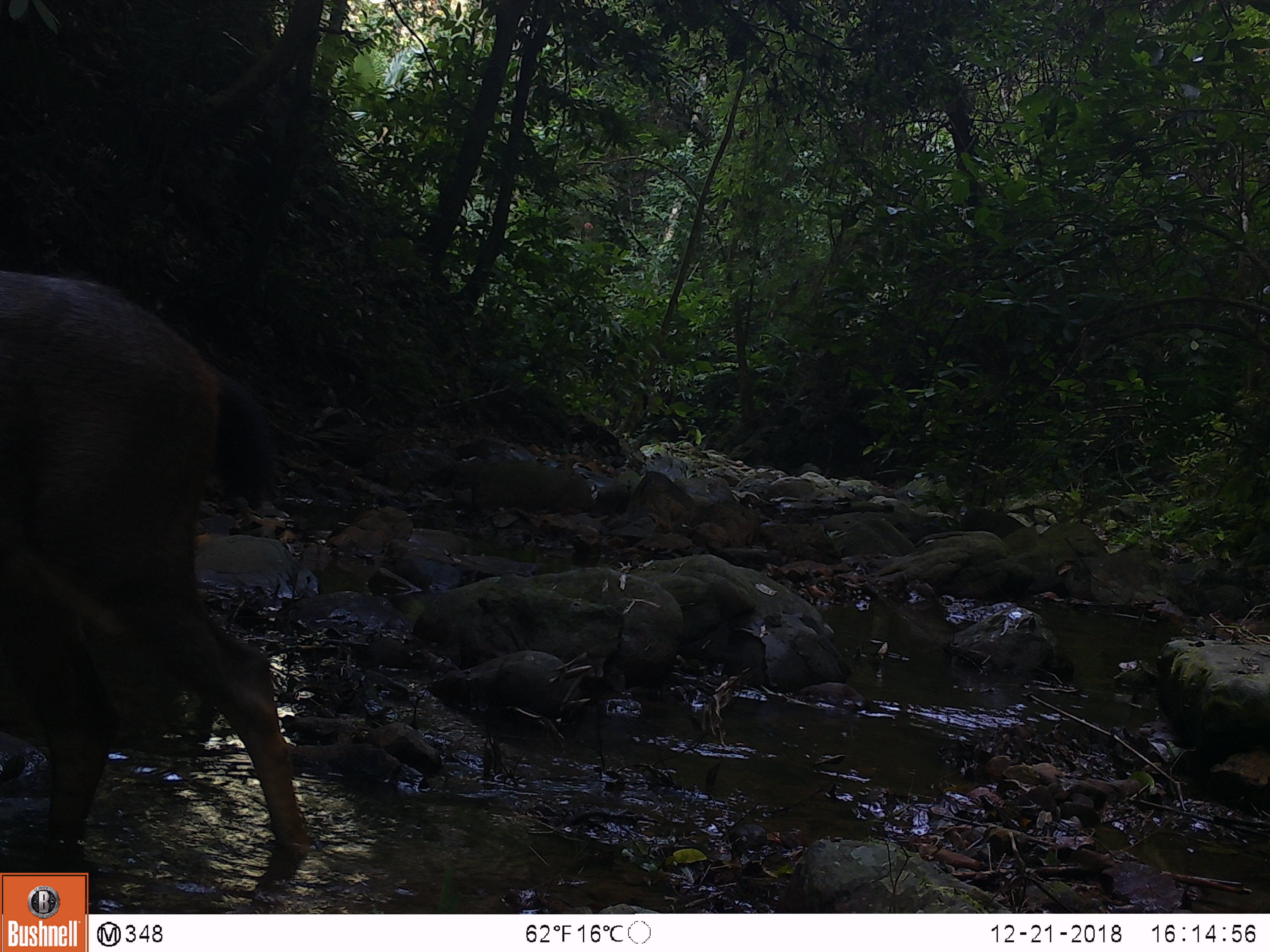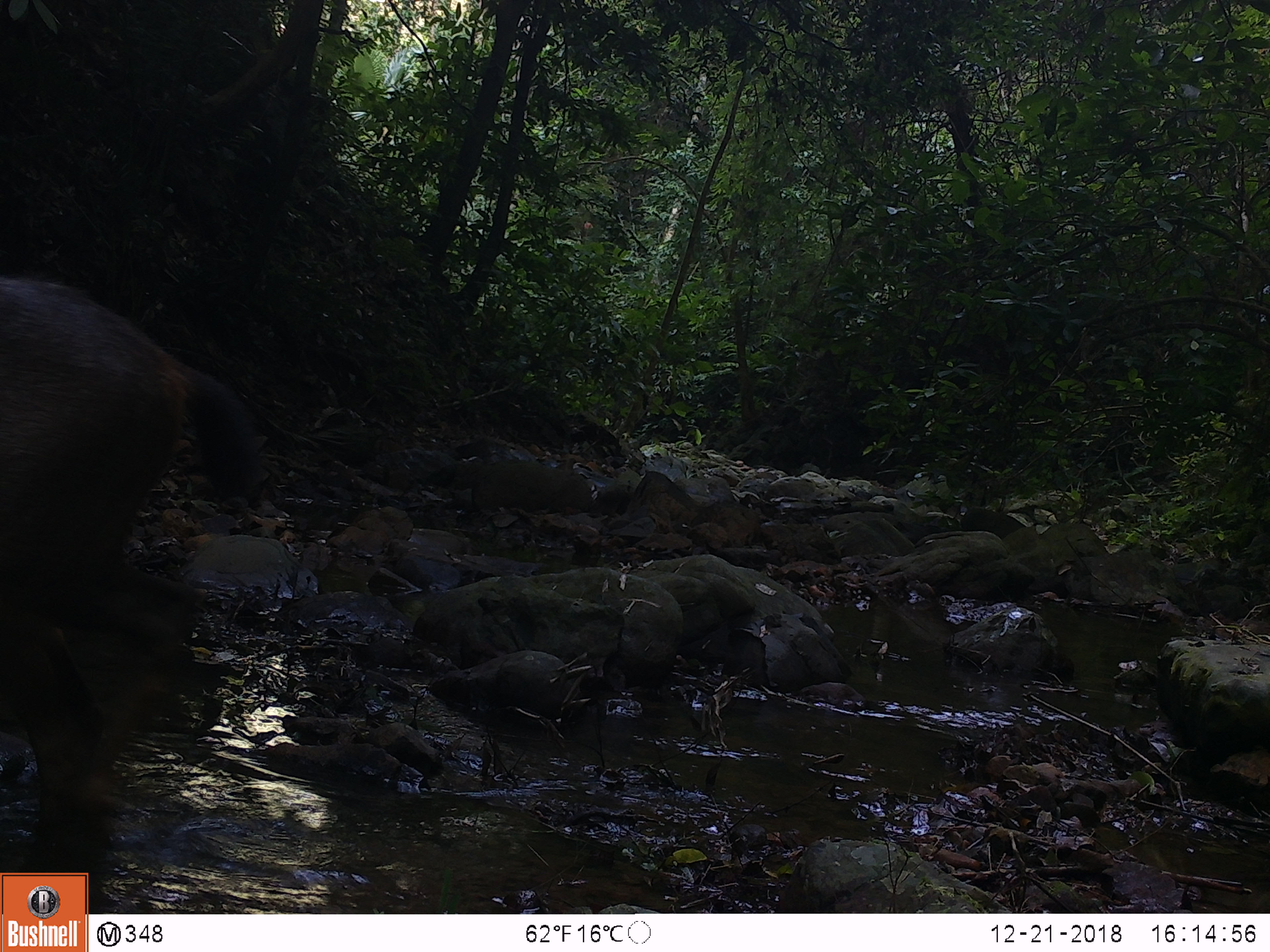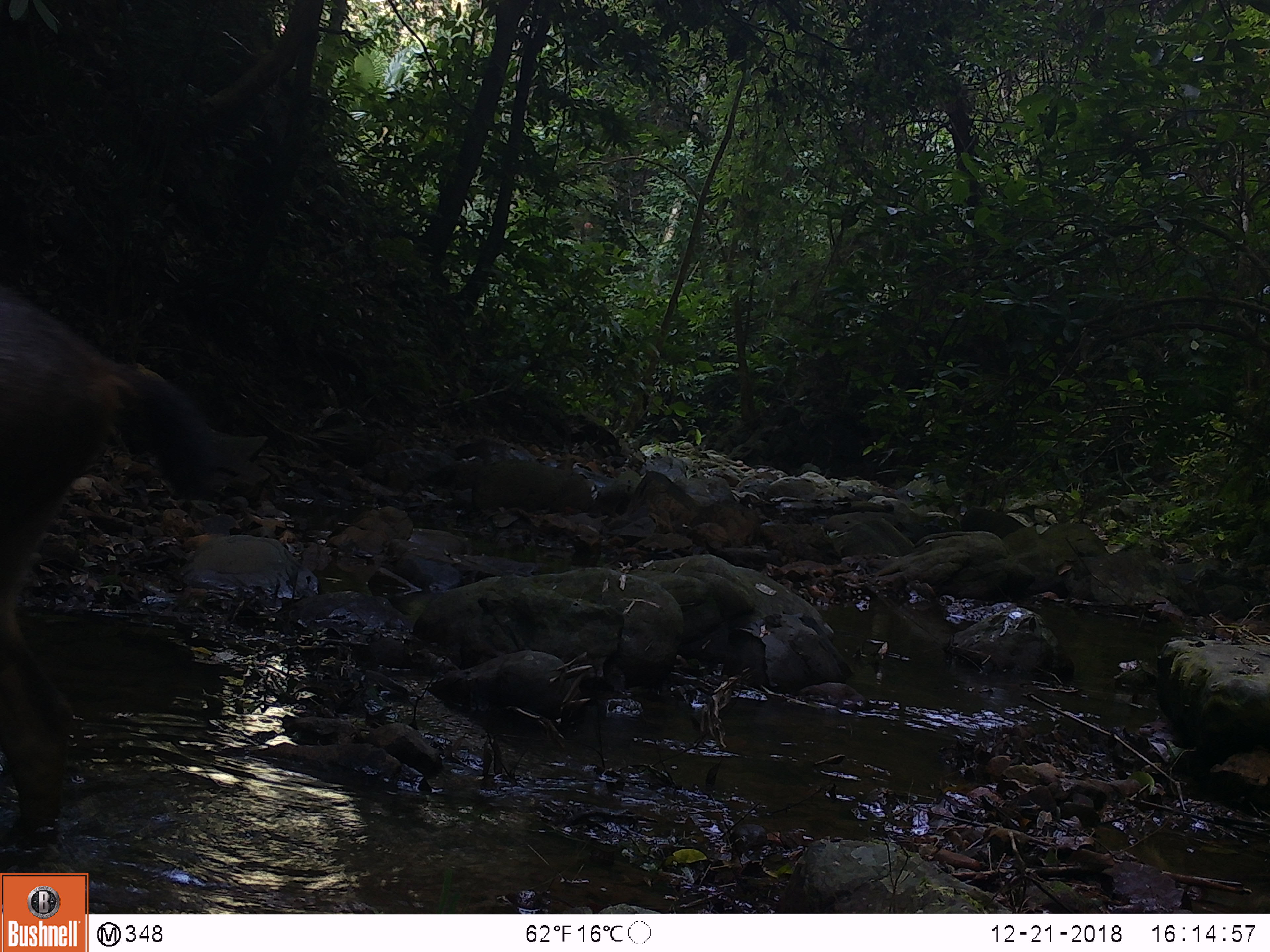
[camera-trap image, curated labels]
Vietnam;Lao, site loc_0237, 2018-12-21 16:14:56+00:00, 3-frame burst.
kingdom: Animalia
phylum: Chordata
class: Mammalia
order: Artiodactyla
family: Cervidae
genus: Rusa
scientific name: Rusa unicolor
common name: sambar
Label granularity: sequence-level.